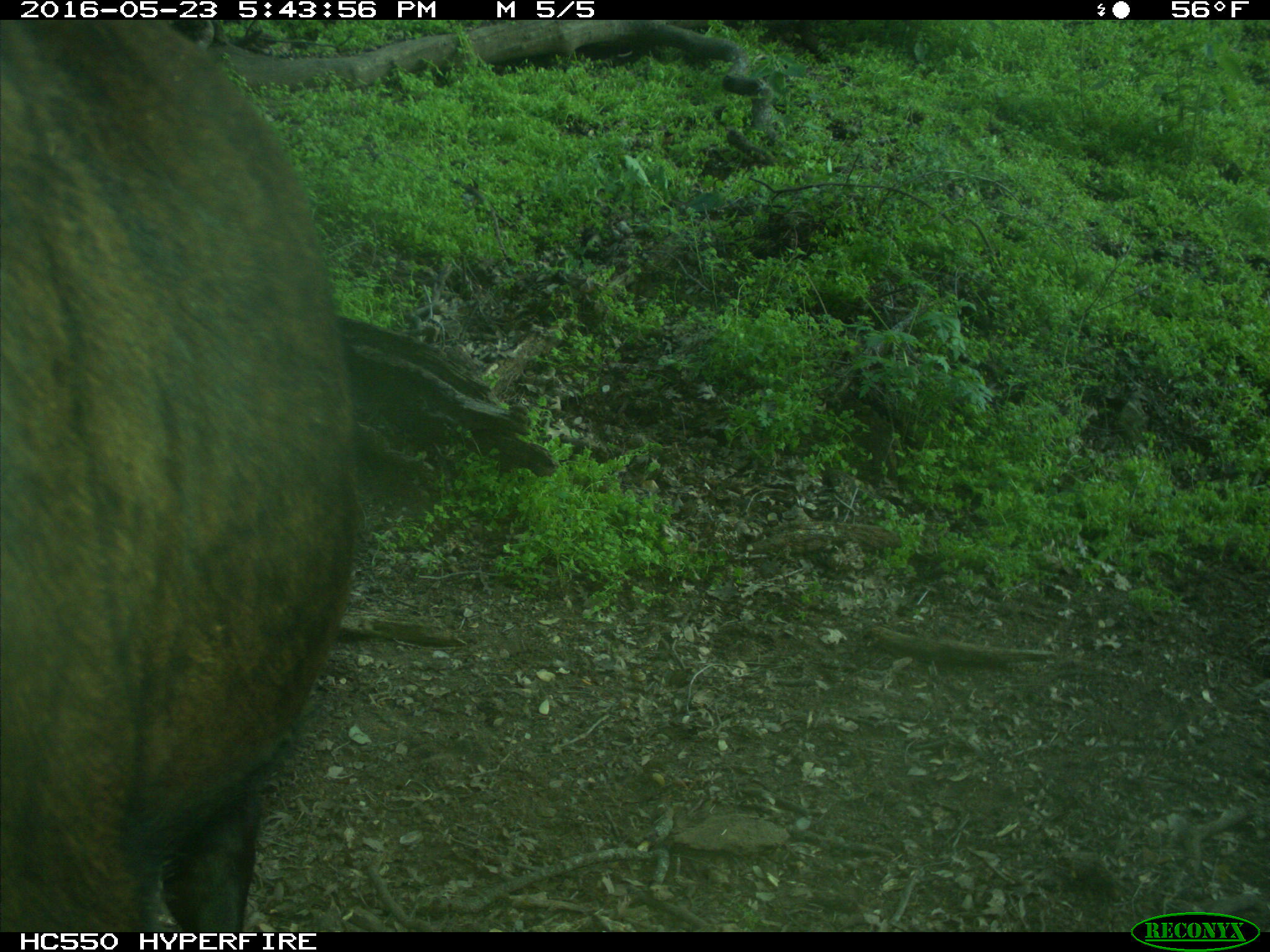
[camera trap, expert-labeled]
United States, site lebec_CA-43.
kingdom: Animalia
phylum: Chordata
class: Mammalia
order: Artiodactyla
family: Bovidae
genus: Bos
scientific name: Bos taurus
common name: domestic cow